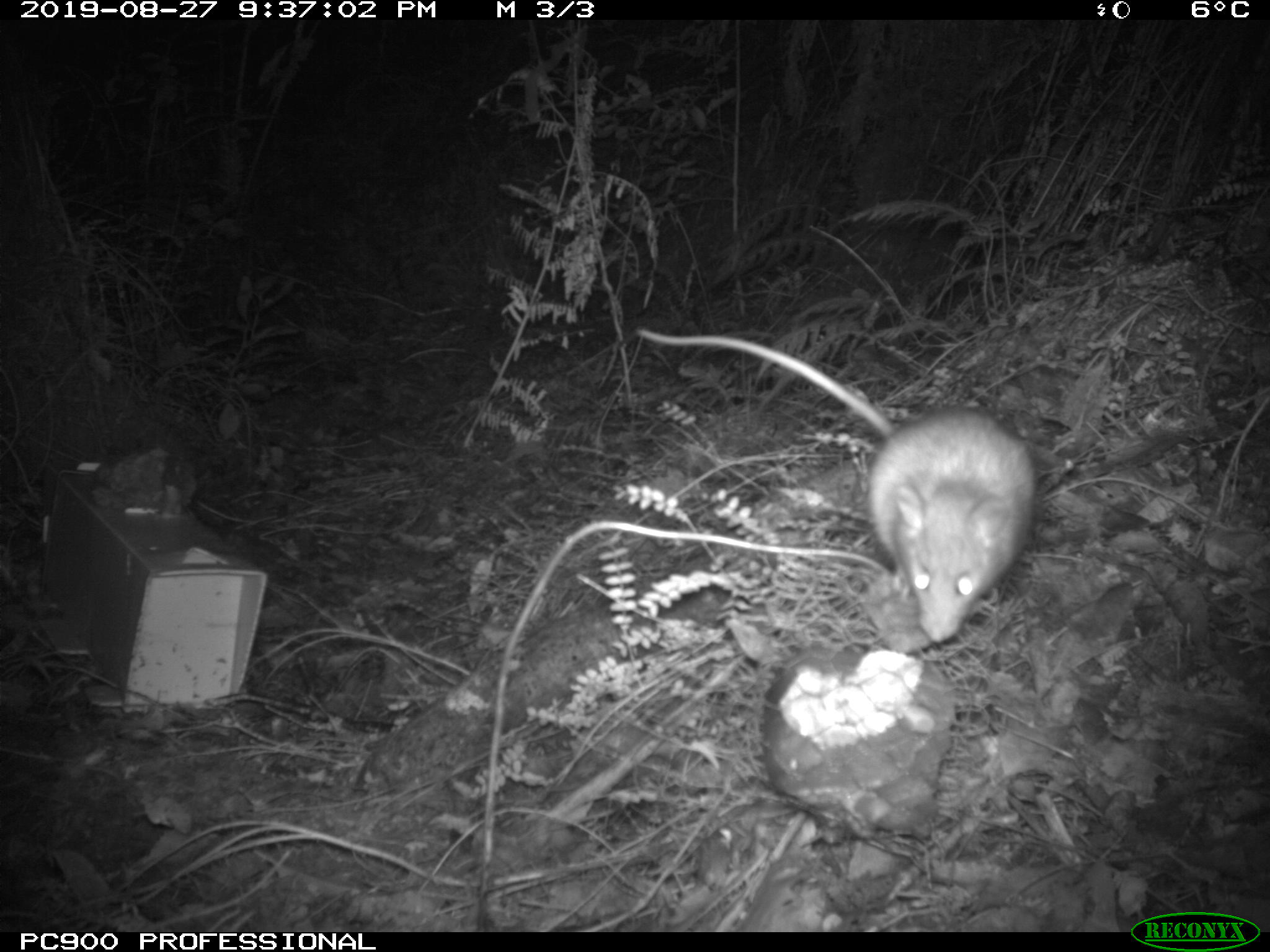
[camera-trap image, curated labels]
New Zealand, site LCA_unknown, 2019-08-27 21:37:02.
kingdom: Animalia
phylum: Chordata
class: Mammalia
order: Rodentia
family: Muridae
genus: Rattus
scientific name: Rattus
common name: rat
Rat (Rattus).